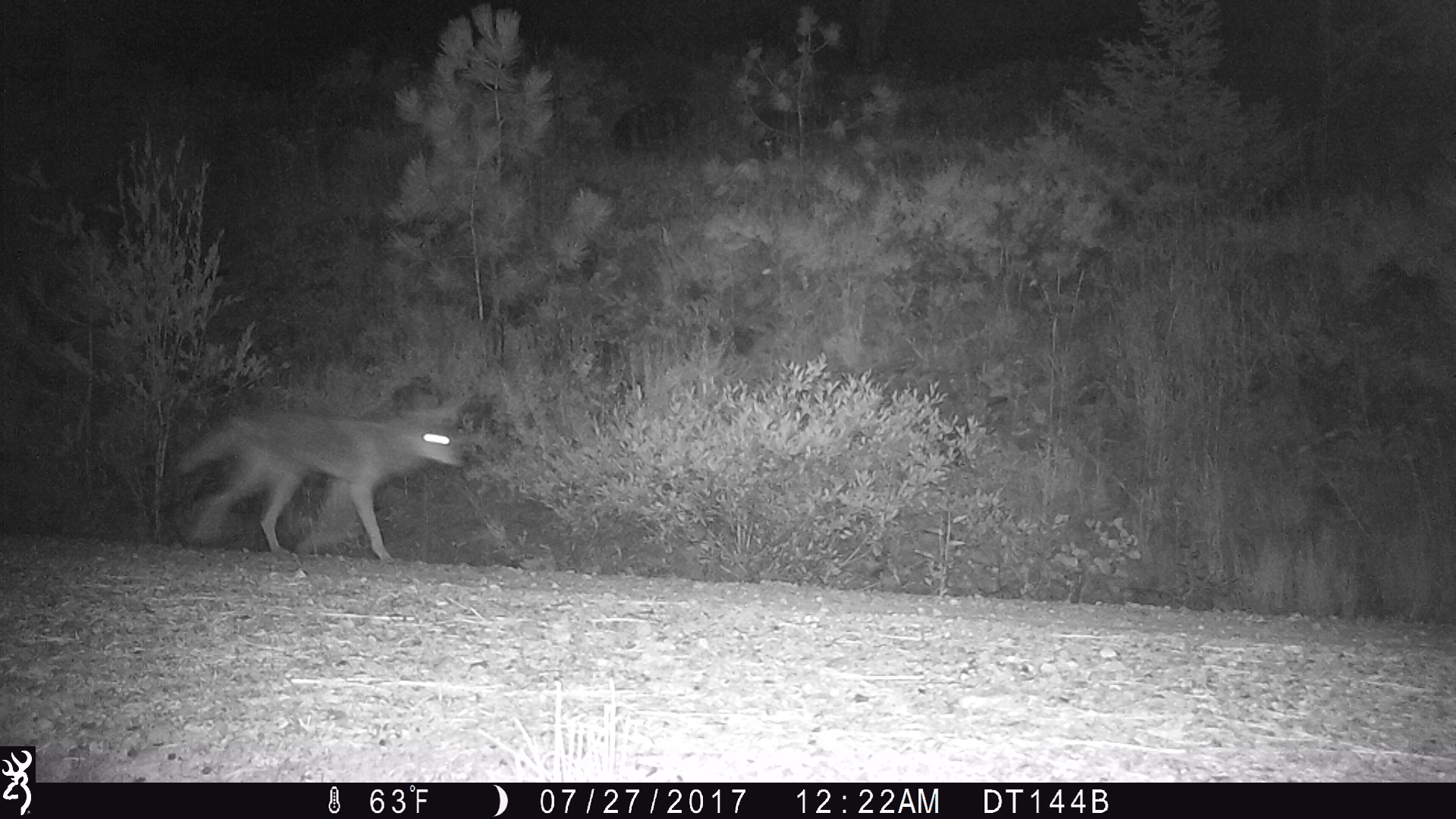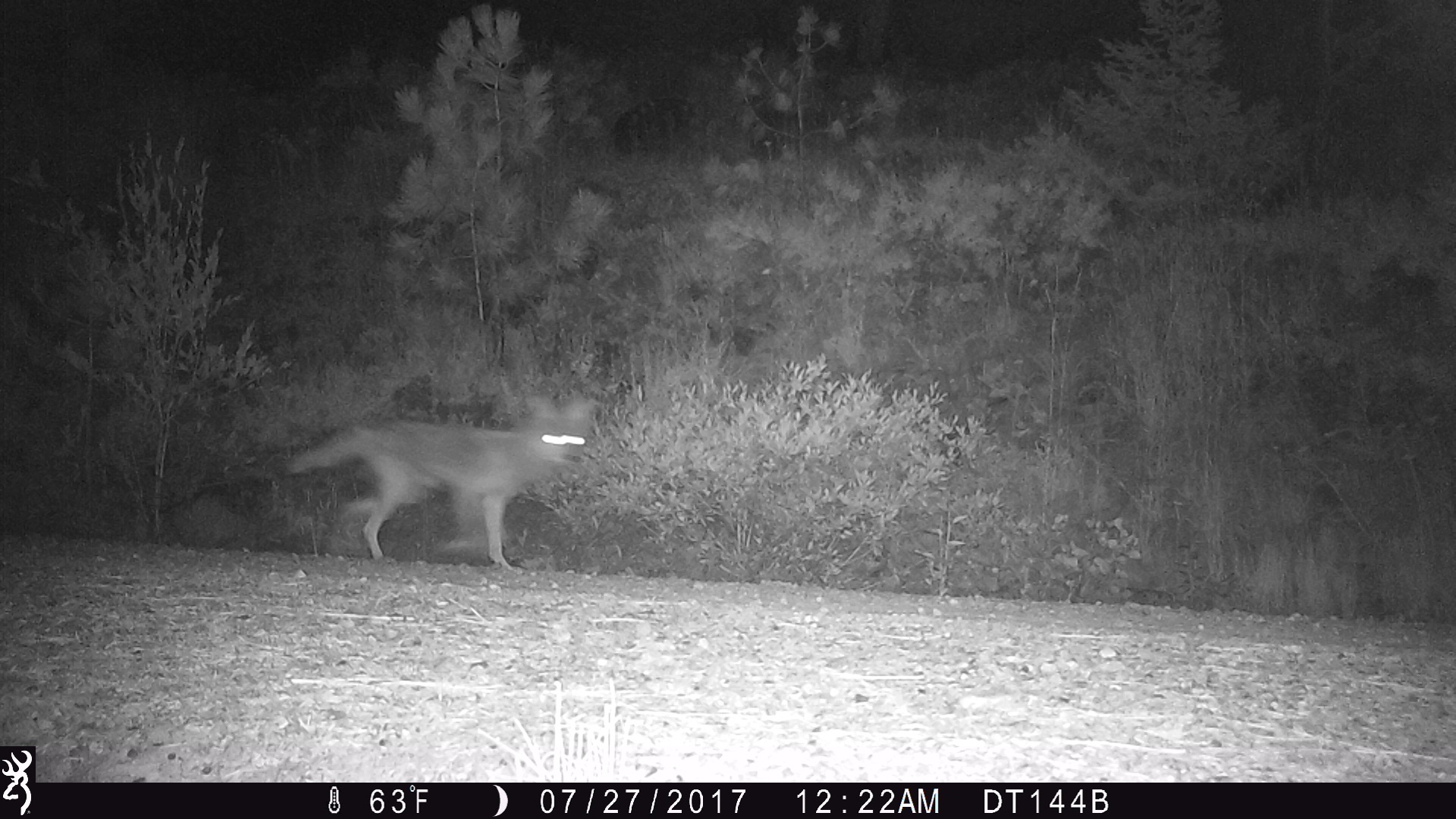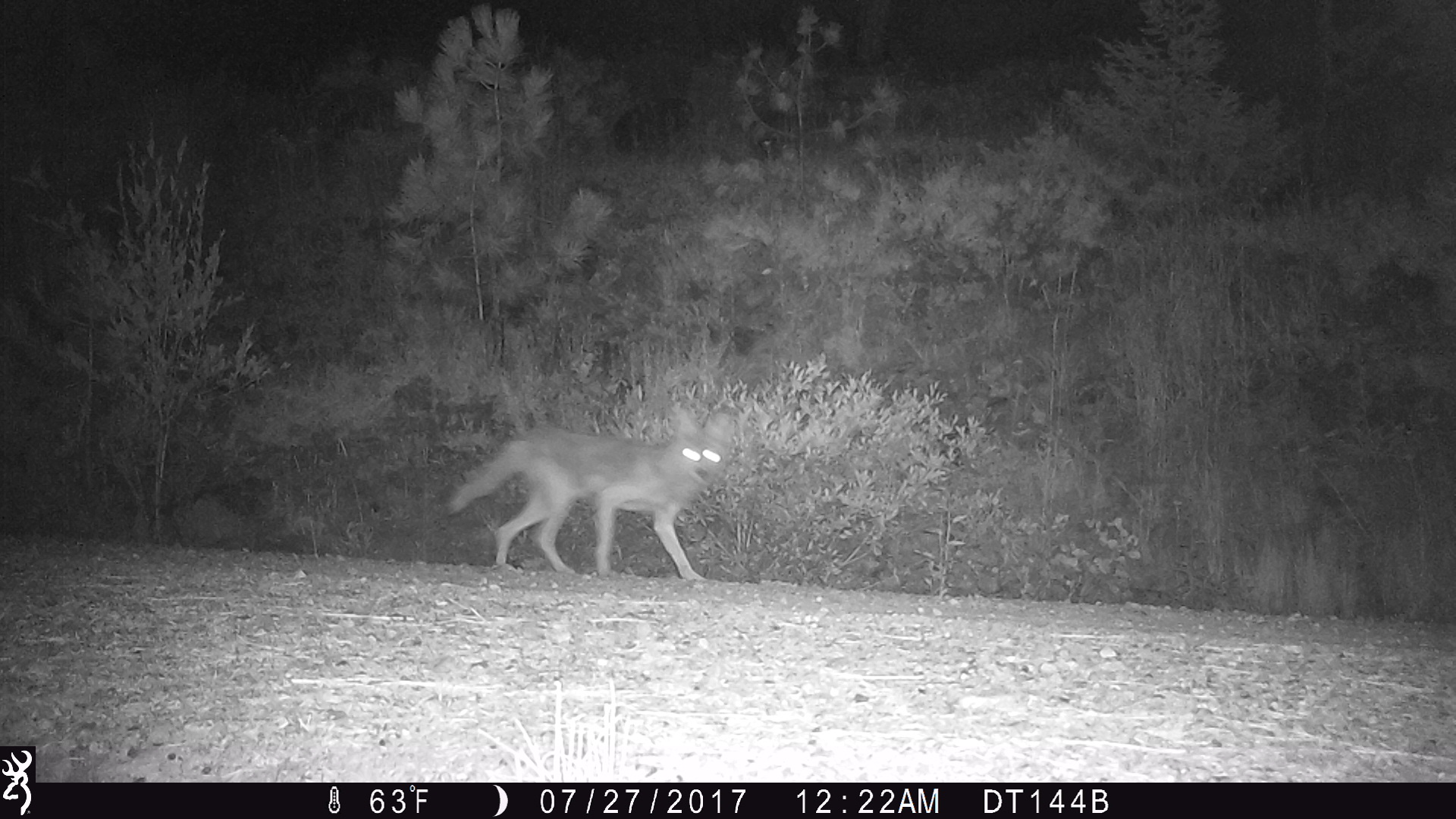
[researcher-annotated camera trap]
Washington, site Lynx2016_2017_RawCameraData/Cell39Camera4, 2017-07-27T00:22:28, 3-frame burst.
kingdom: Animalia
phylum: Chordata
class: Mammalia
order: Carnivora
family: Canidae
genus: Canis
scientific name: Canis latrans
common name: coyote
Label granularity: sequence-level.